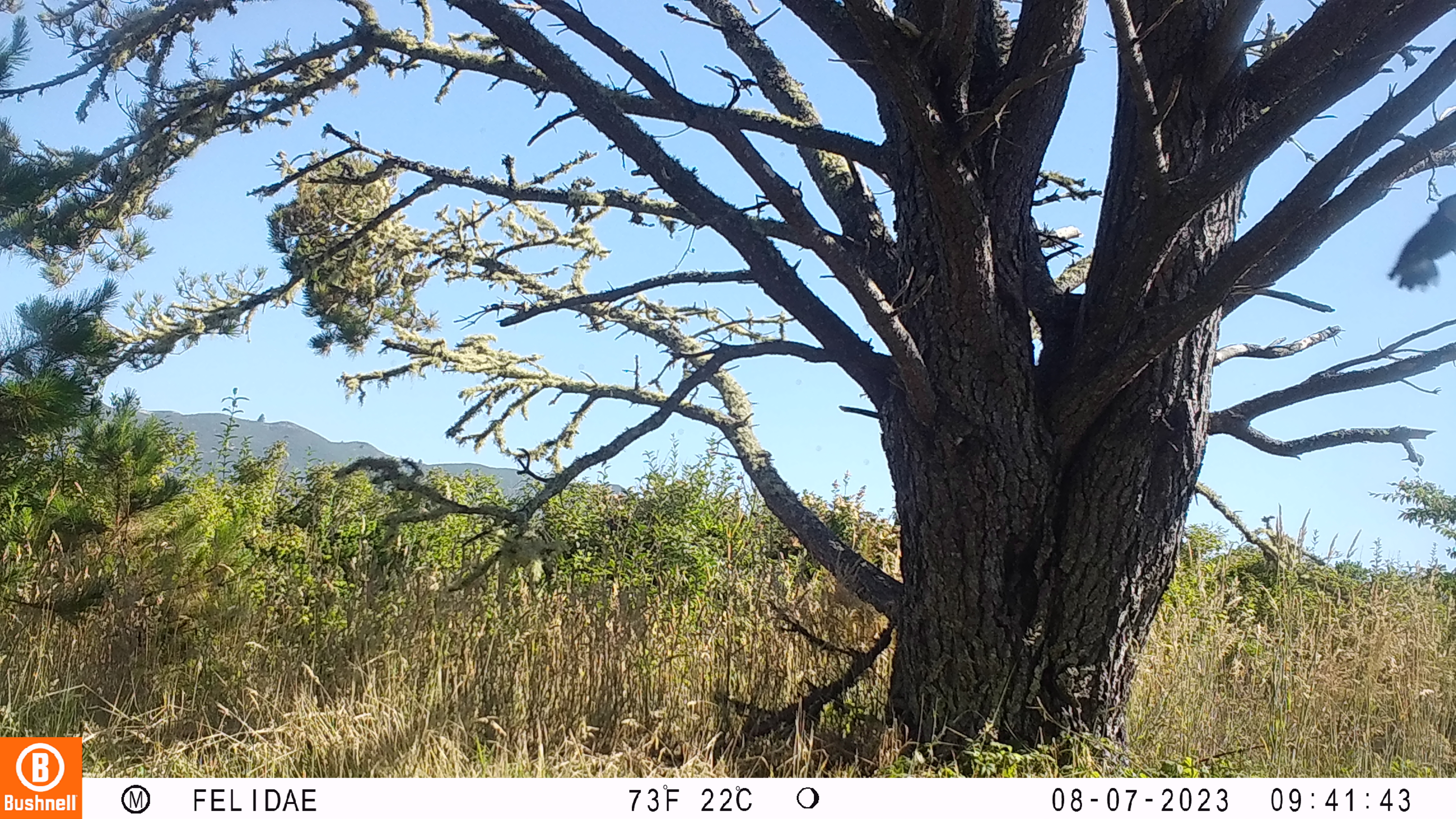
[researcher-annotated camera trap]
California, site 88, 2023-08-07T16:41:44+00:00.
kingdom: Animalia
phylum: Chordata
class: Aves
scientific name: Aves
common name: bird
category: unknown bird